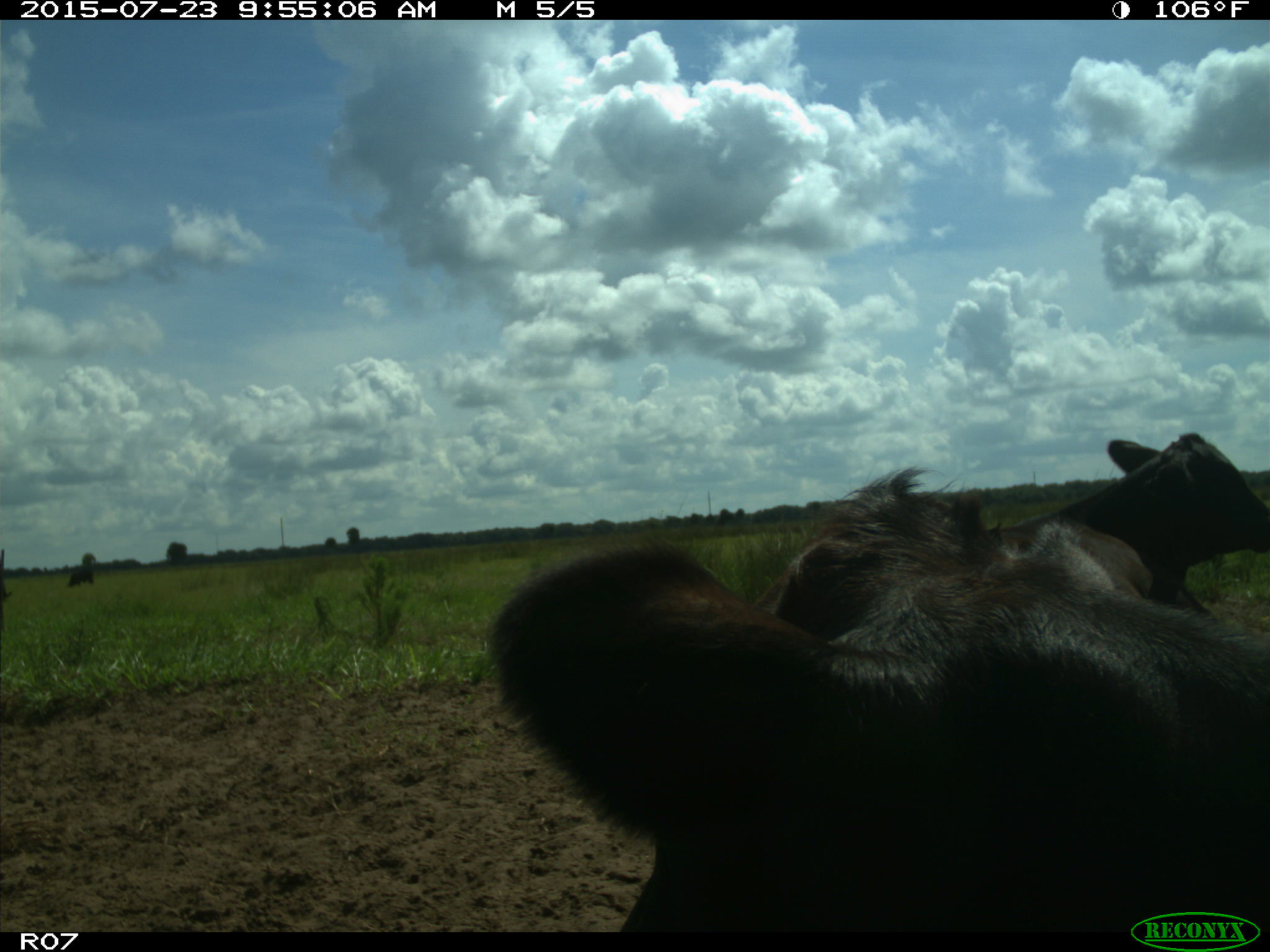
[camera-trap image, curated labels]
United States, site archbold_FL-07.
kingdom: Animalia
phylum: Chordata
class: Mammalia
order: Artiodactyla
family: Bovidae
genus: Bos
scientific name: Bos taurus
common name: domestic cow